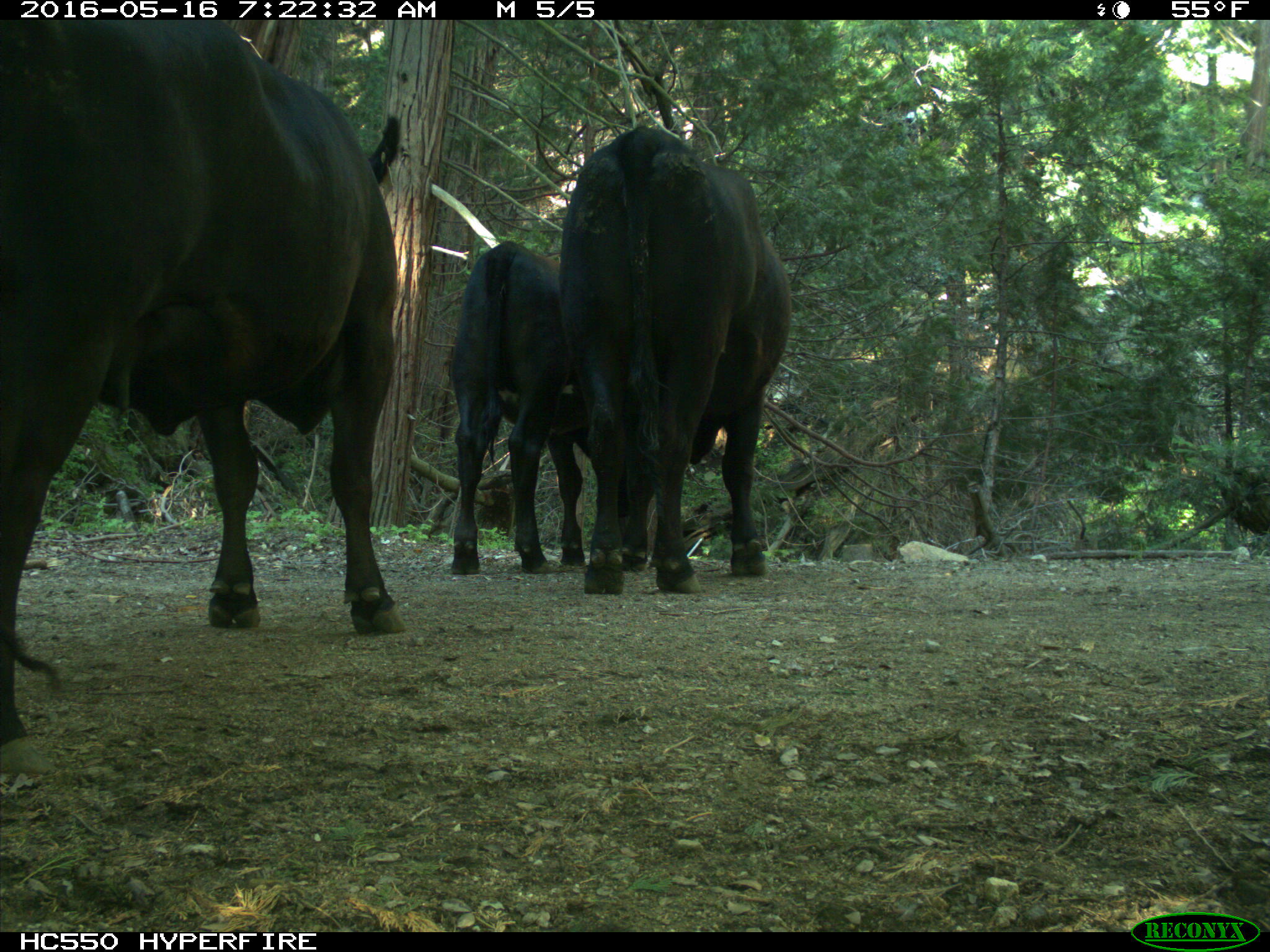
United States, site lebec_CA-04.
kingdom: Animalia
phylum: Chordata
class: Mammalia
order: Artiodactyla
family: Bovidae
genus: Bos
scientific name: Bos taurus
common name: domestic cow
Bos taurus (domestic cow).